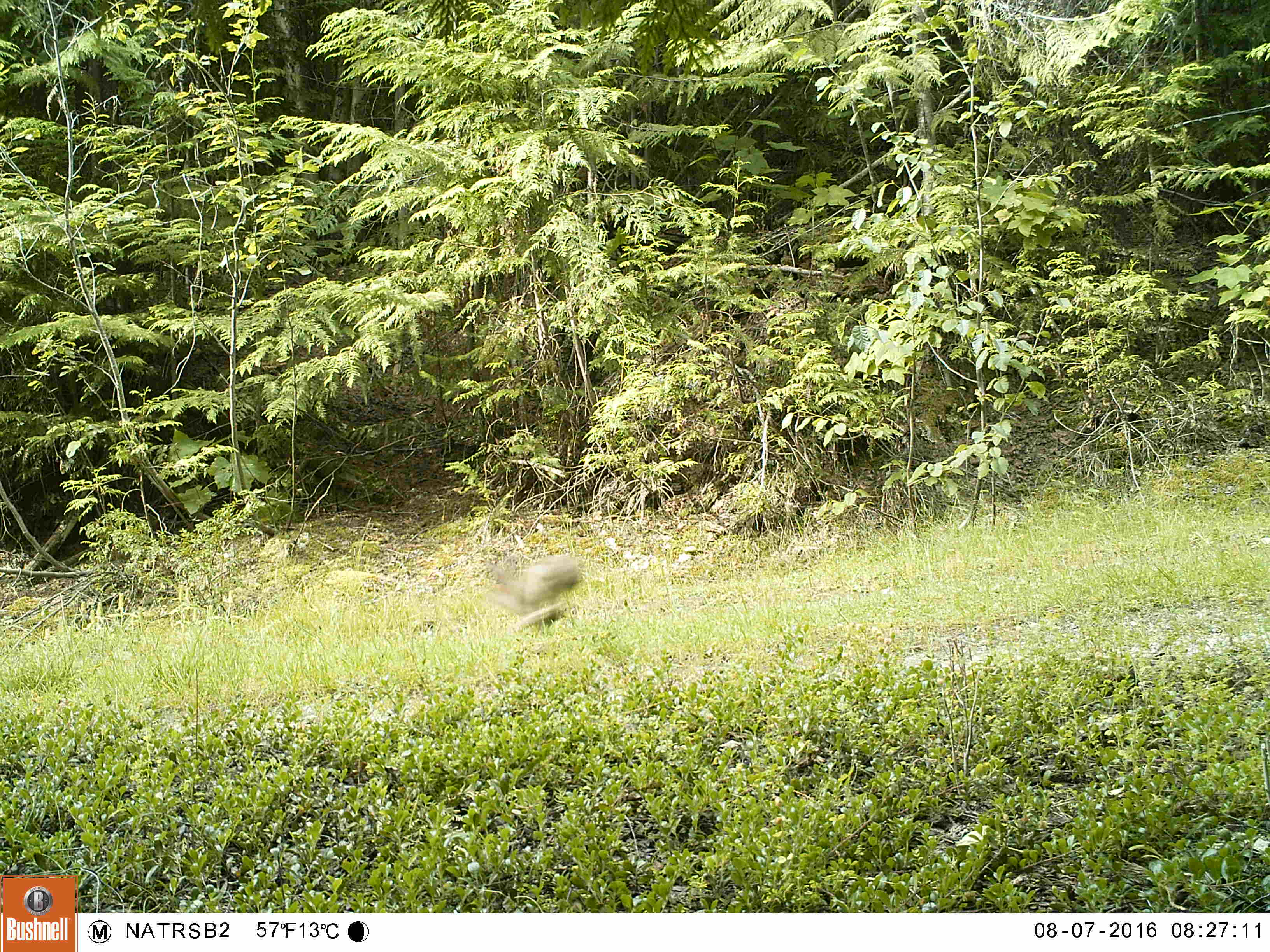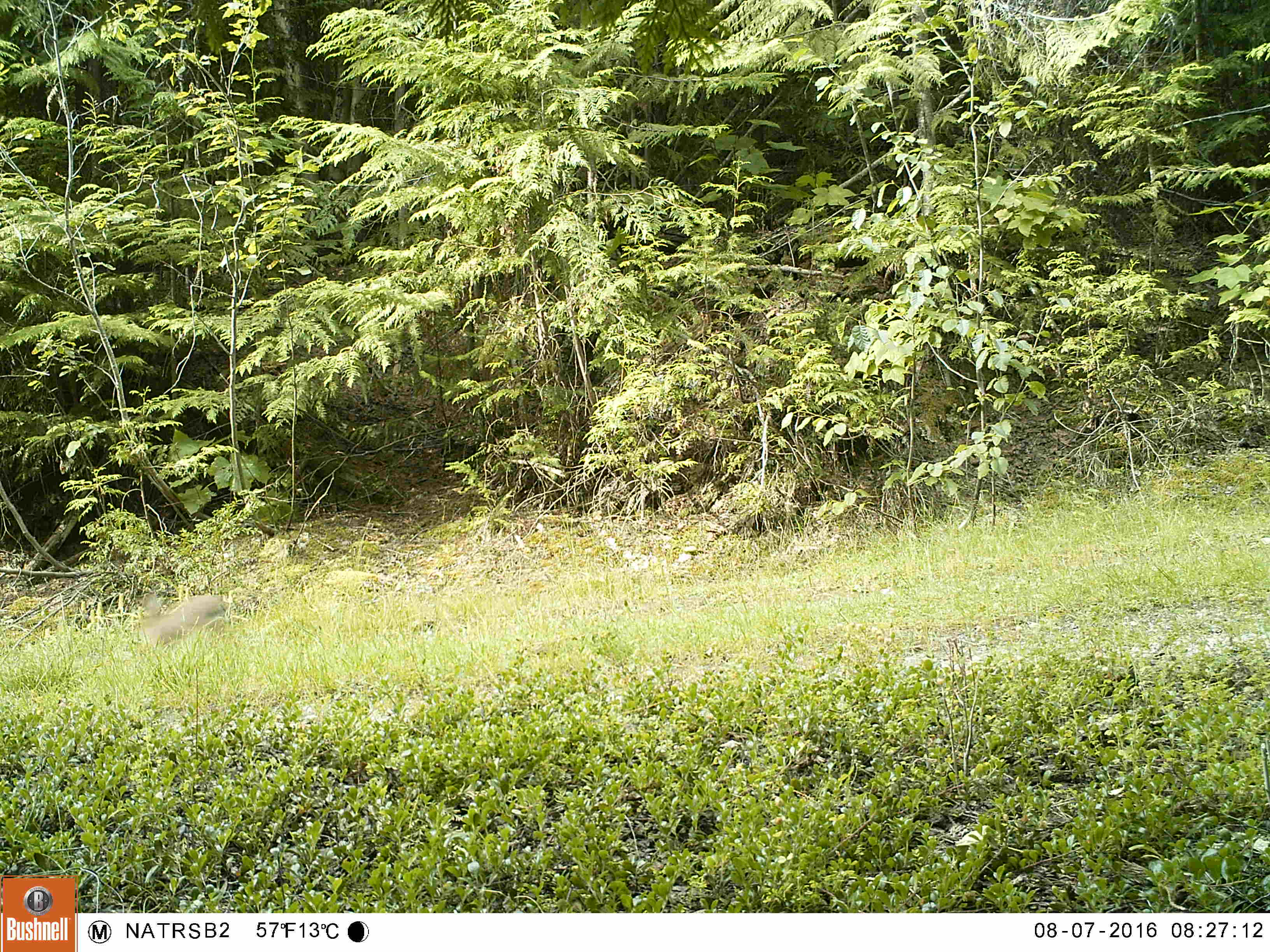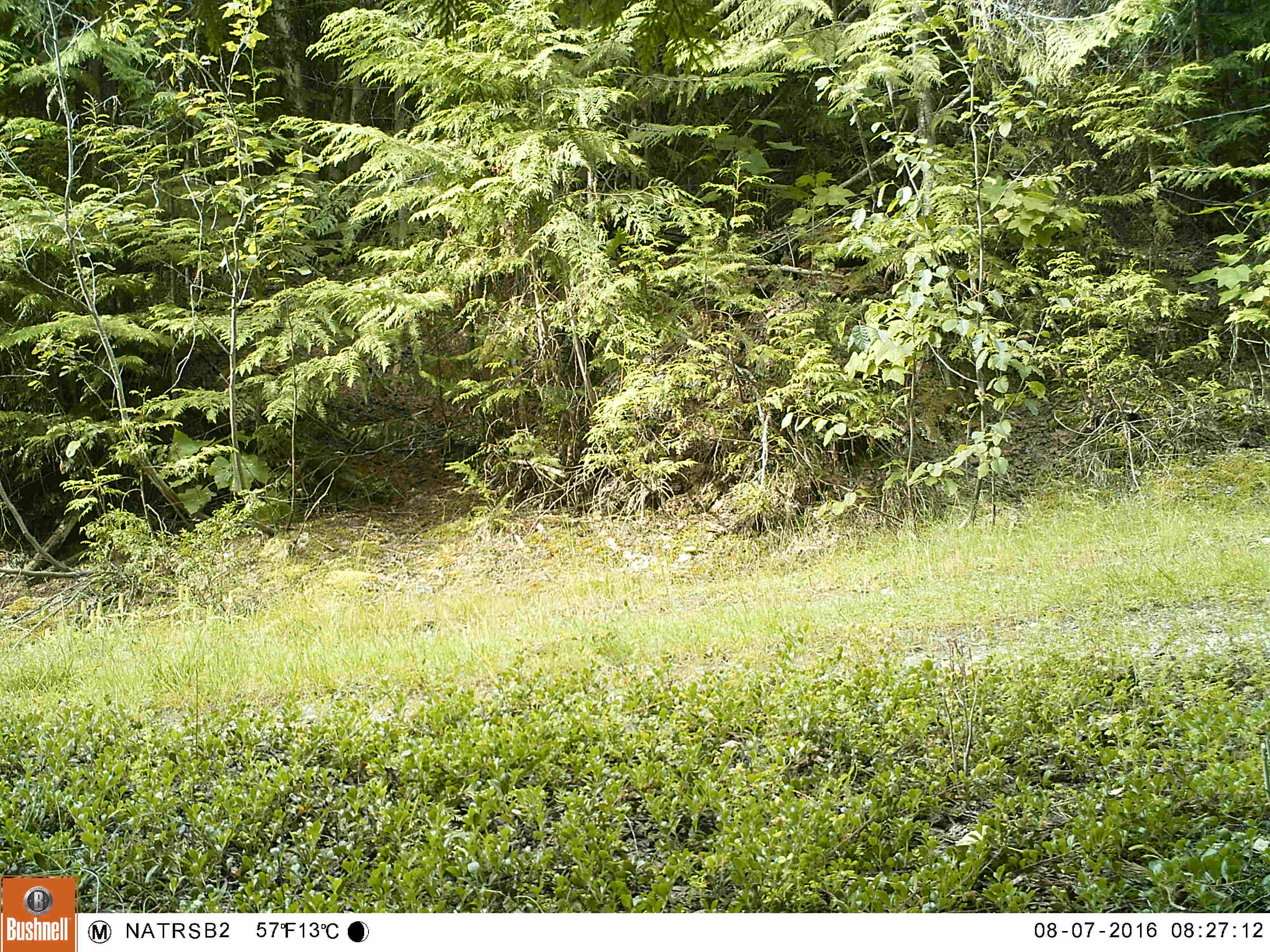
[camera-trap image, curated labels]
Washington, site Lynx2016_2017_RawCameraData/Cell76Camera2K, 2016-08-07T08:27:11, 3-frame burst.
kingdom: Animalia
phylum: Chordata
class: Mammalia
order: Lagomorpha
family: Leporidae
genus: Lepus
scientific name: Lepus americanus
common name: snowshoe hare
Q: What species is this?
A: Lepus americanus (snowshoe hare).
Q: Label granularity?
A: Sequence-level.